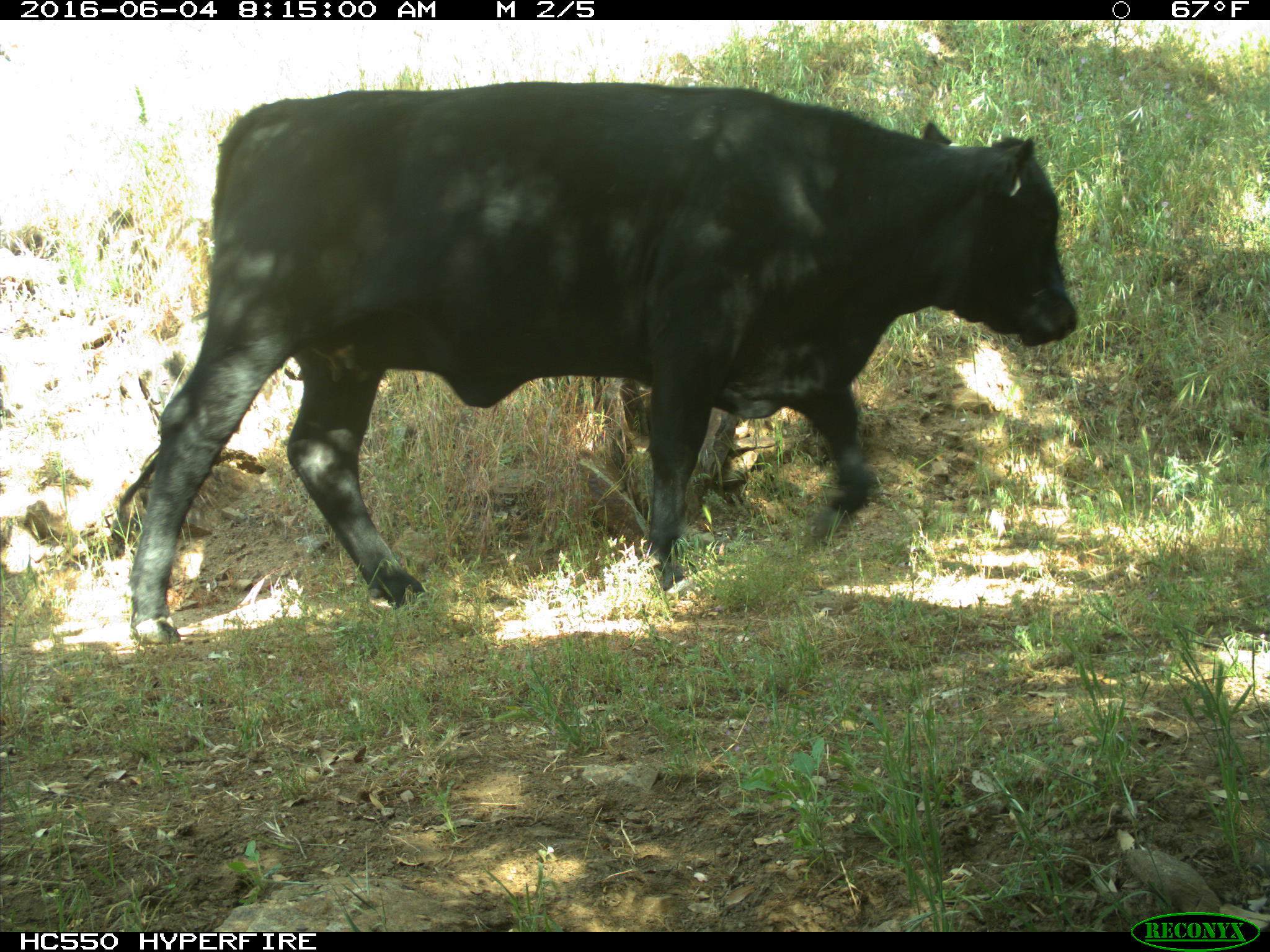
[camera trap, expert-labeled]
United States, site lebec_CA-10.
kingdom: Animalia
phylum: Chordata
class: Mammalia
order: Artiodactyla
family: Bovidae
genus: Bos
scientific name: Bos taurus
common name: domestic cow